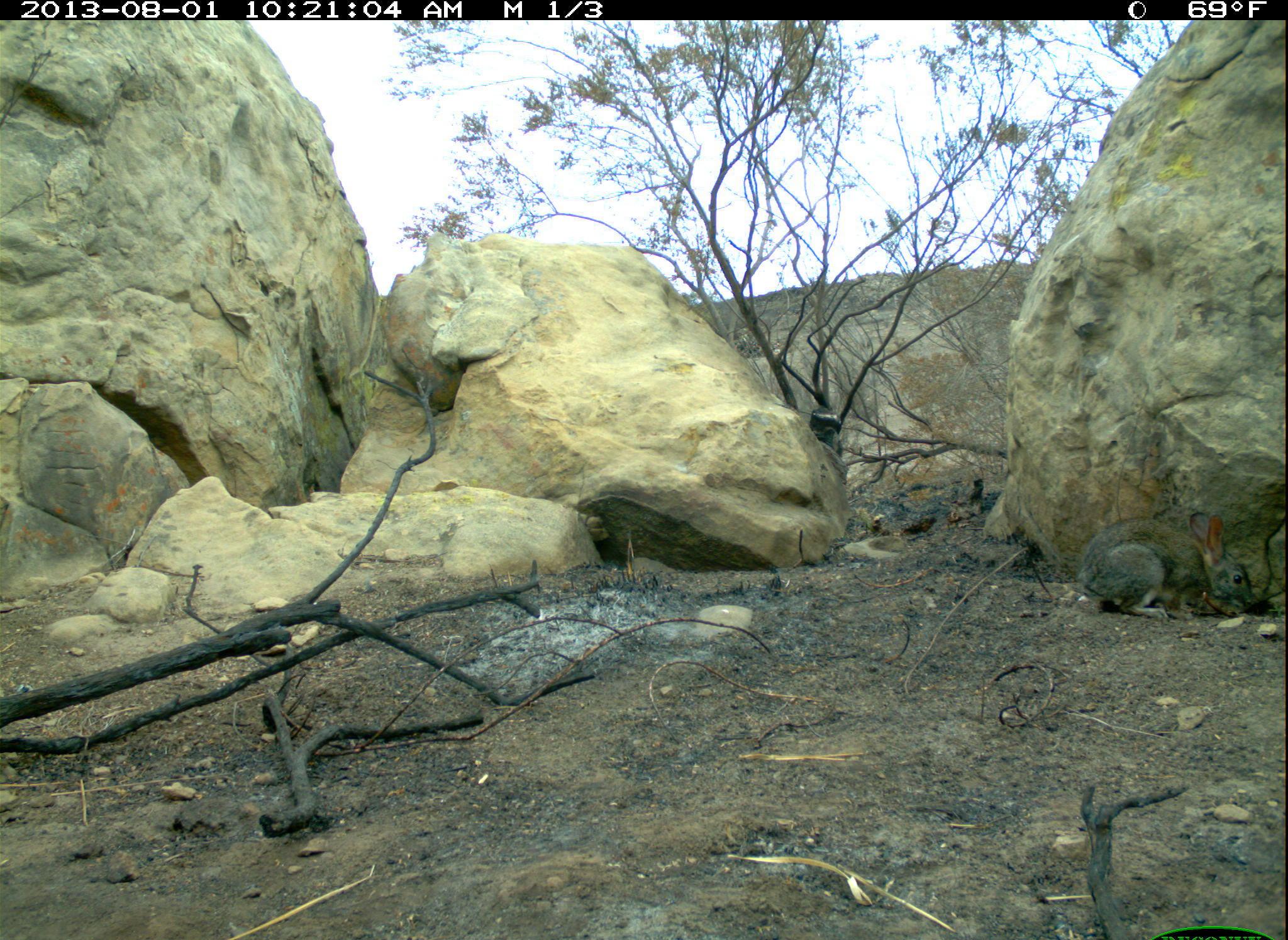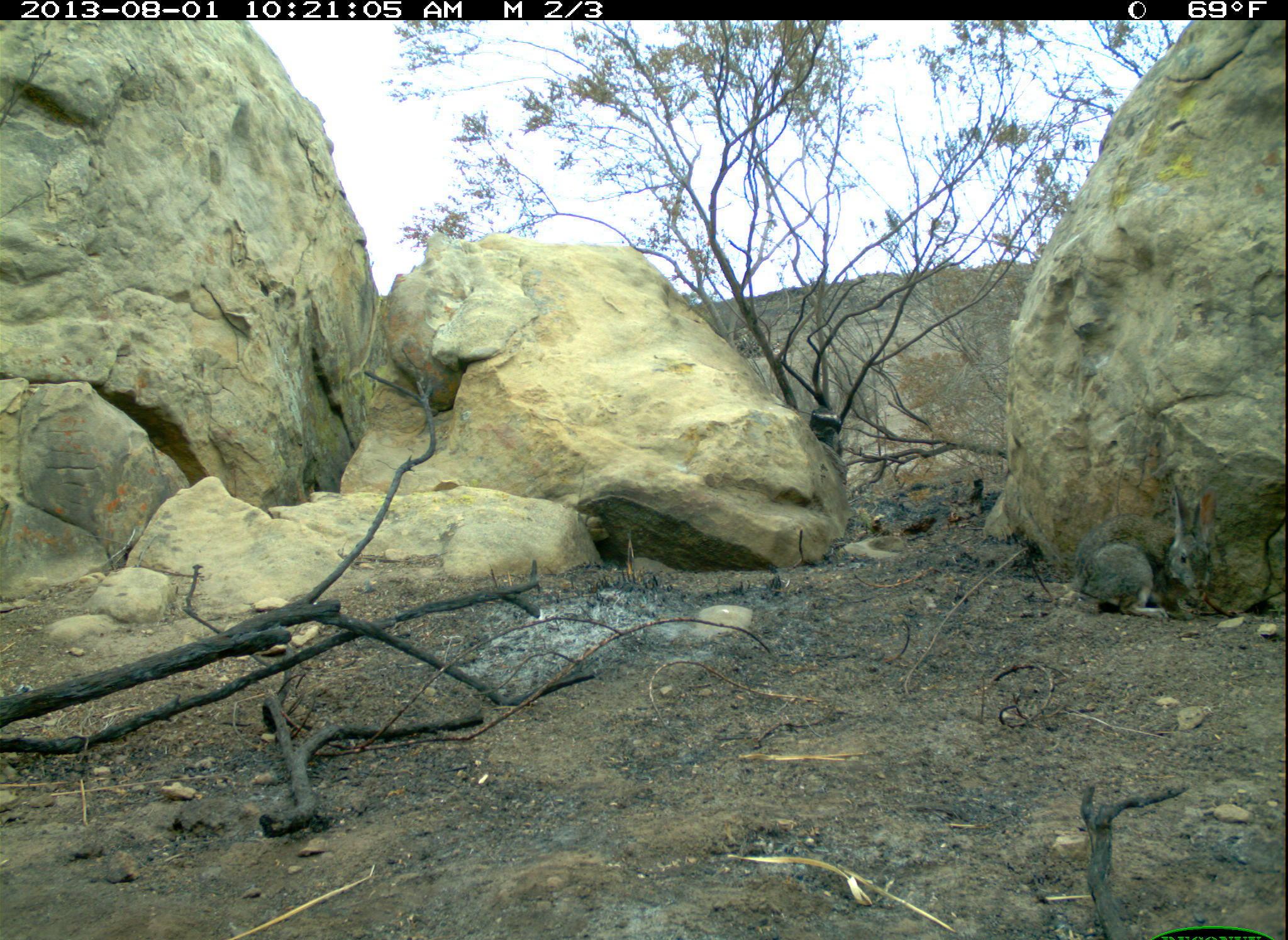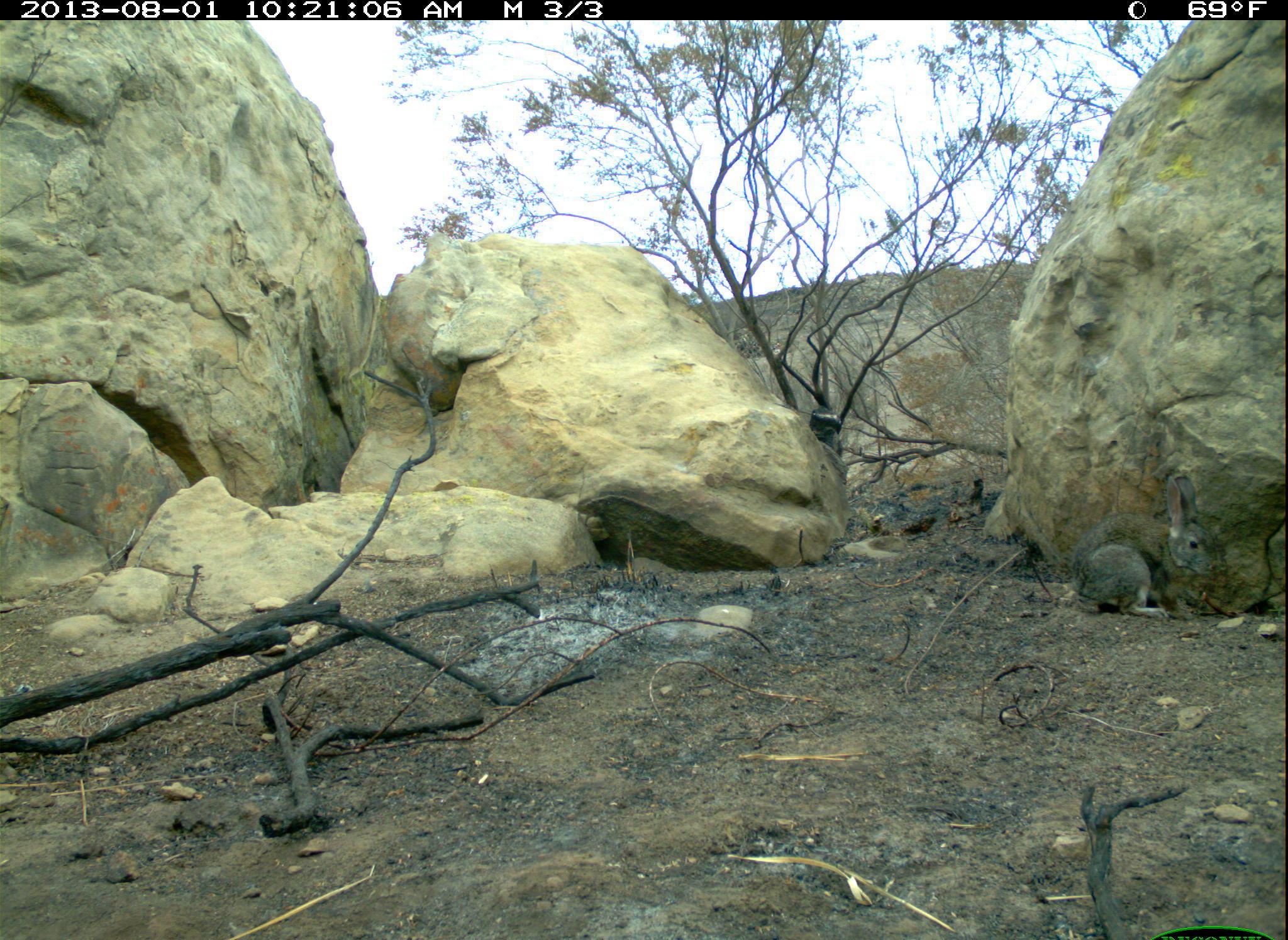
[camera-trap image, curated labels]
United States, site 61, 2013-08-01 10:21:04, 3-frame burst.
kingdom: Animalia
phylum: Chordata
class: Mammalia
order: Lagomorpha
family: Leporidae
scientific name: Leporidae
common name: rabbits and hares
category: rabbit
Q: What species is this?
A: Rabbit (rabbits and hares) (Leporidae).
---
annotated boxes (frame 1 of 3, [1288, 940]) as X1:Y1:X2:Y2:
rabbit: 1071:480:1277:643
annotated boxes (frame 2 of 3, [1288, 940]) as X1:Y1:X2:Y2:
rabbit: 1075:482:1220:635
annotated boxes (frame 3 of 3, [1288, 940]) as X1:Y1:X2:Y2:
rabbit: 1067:472:1225:625